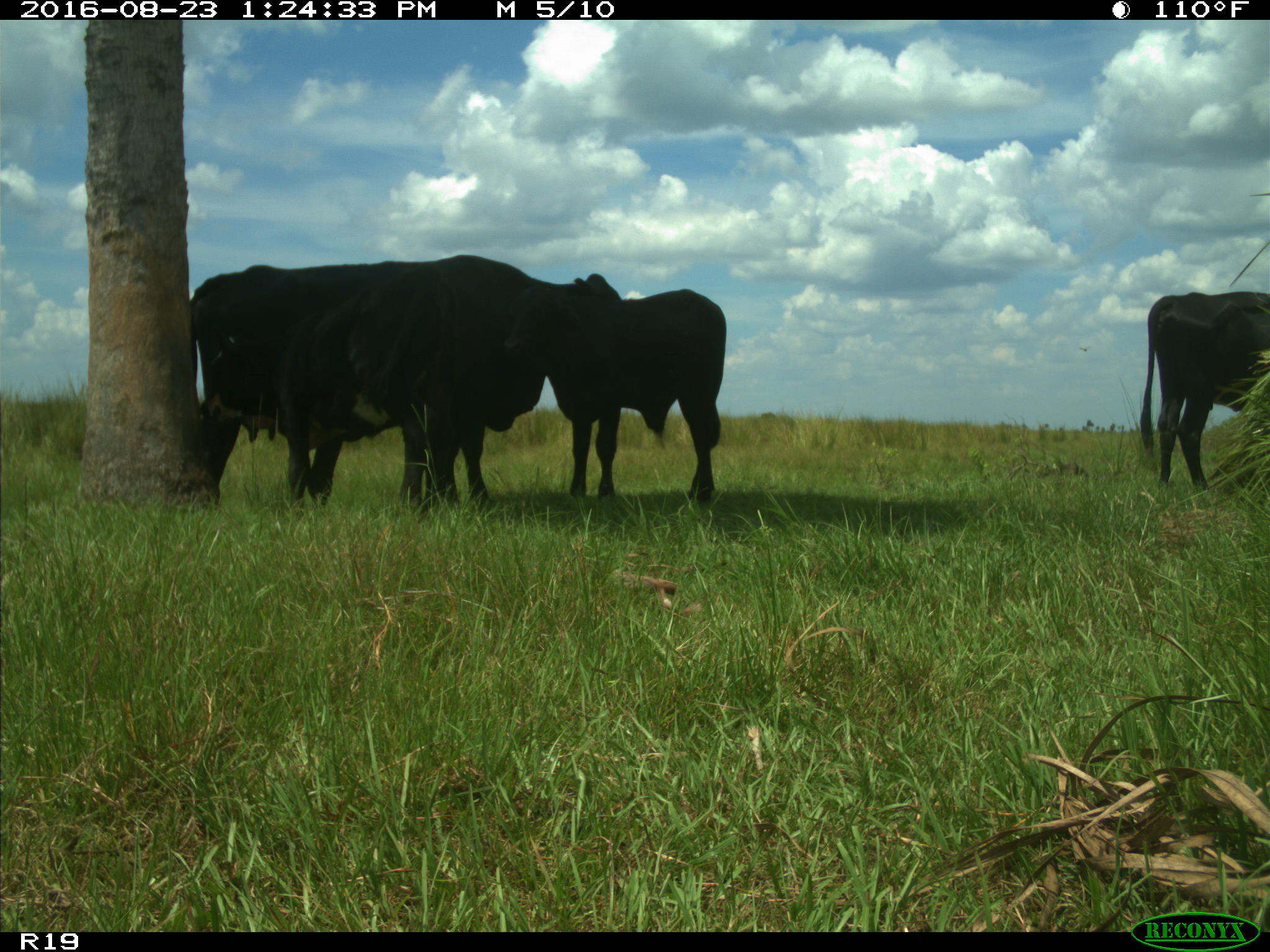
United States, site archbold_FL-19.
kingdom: Animalia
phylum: Chordata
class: Mammalia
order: Artiodactyla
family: Bovidae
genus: Bos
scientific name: Bos taurus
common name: domestic cow